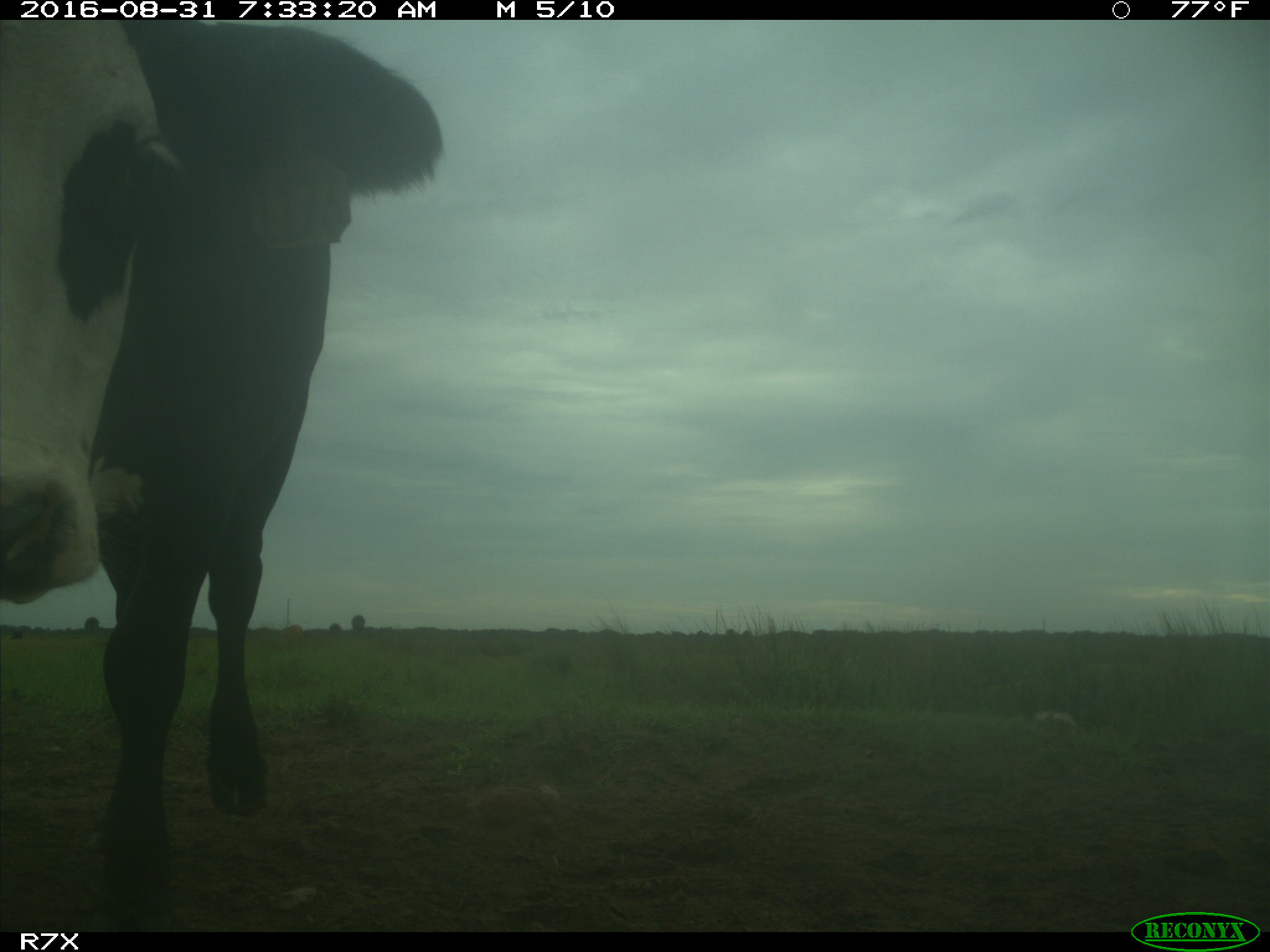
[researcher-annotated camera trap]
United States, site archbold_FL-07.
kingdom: Animalia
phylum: Chordata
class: Mammalia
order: Artiodactyla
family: Bovidae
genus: Bos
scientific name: Bos taurus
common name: domestic cow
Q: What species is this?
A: Bos taurus (domestic cow).